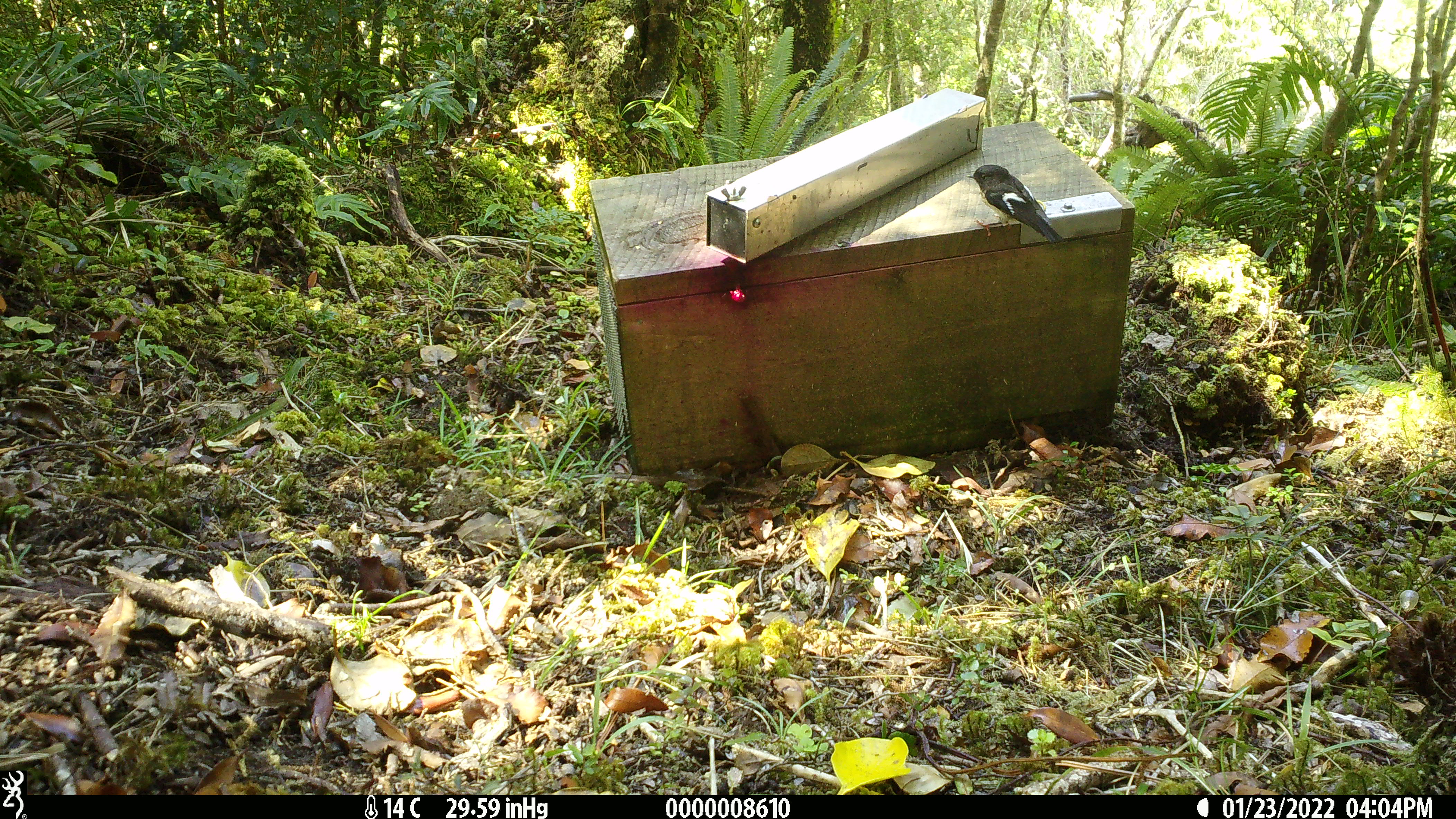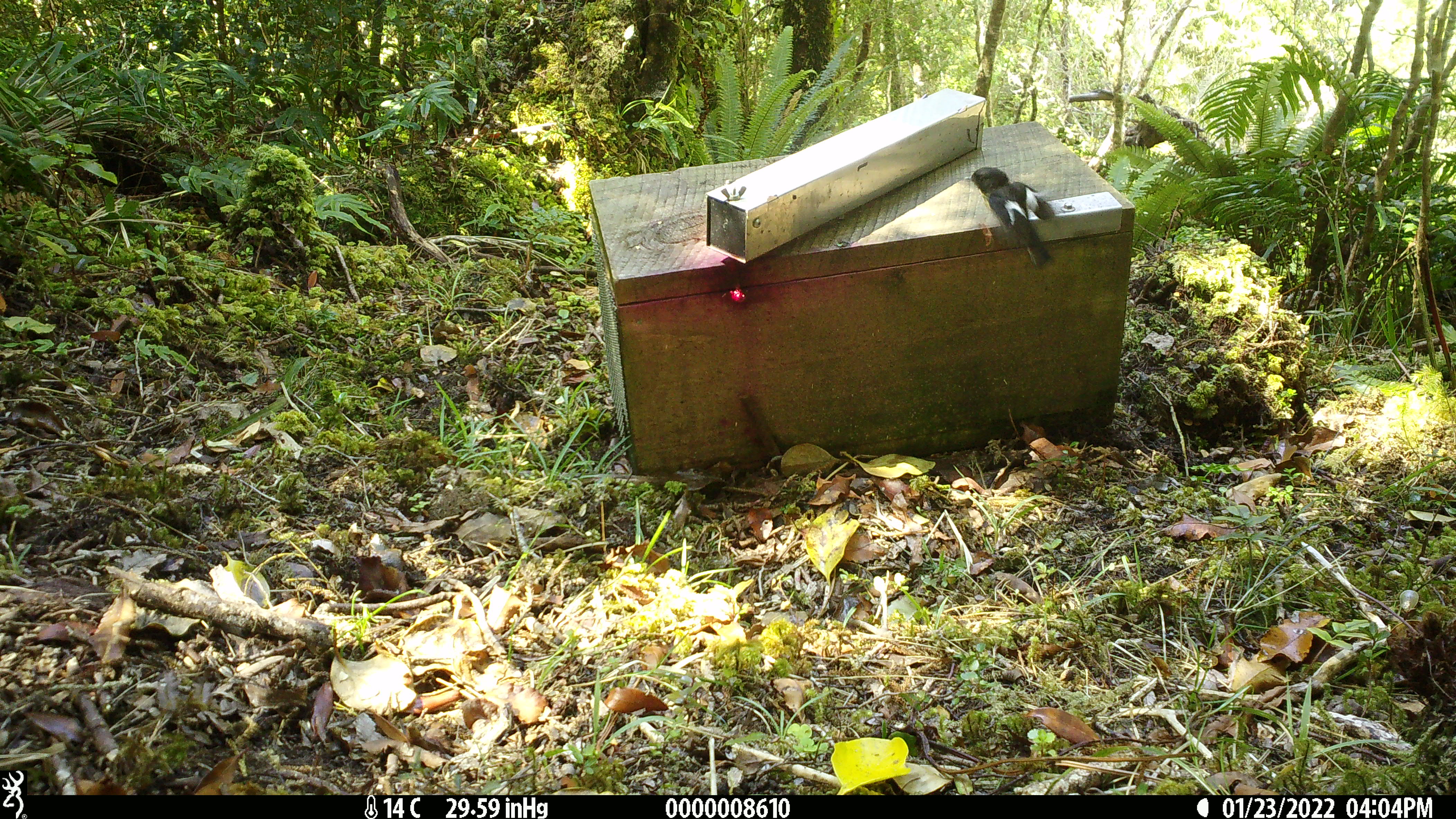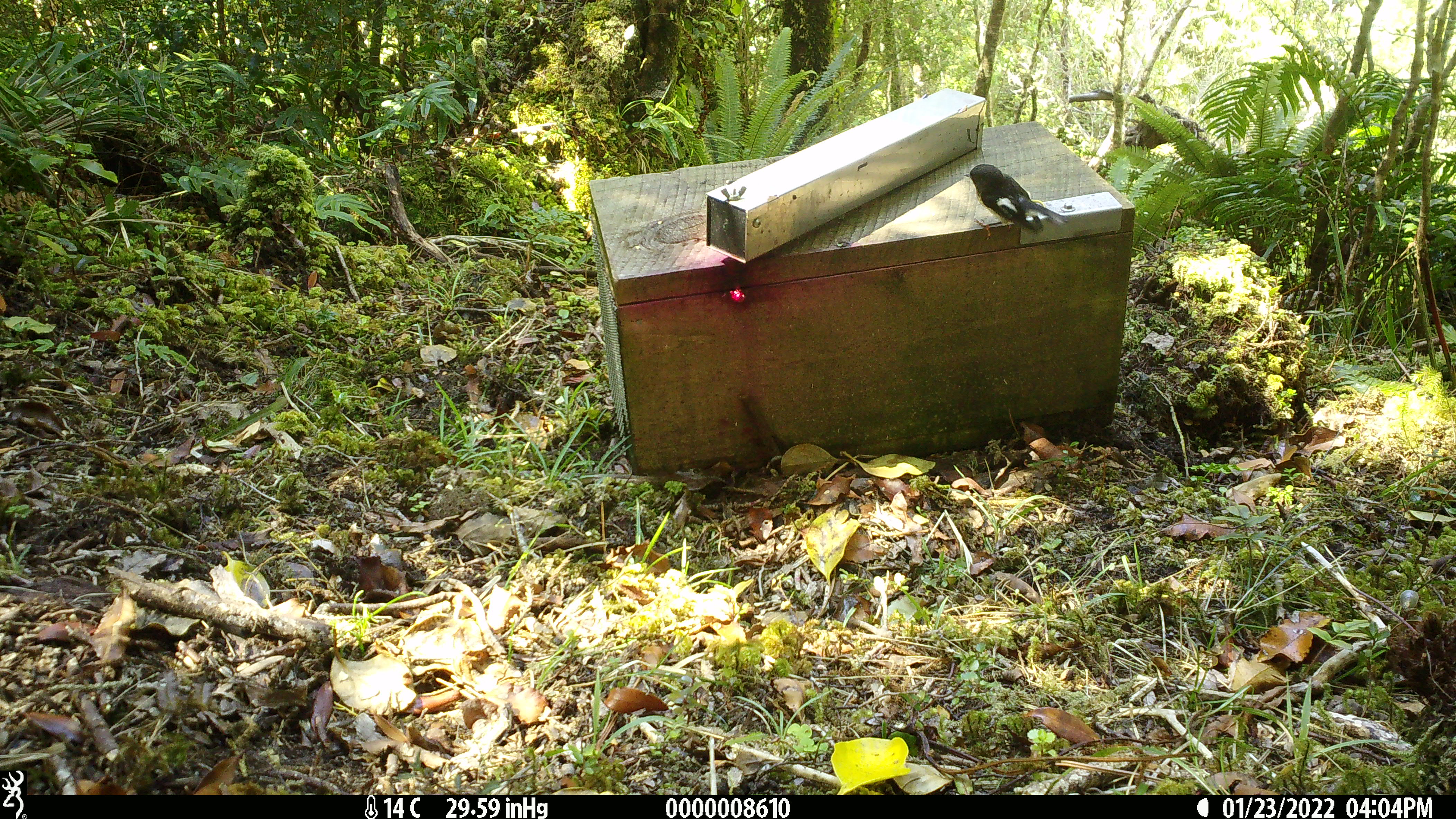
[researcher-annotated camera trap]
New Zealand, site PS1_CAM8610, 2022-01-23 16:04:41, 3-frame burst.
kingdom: Animalia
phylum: Chordata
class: Aves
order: Passeriformes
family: Petroicidae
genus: Petroica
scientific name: Petroica macrocephala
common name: tomtit